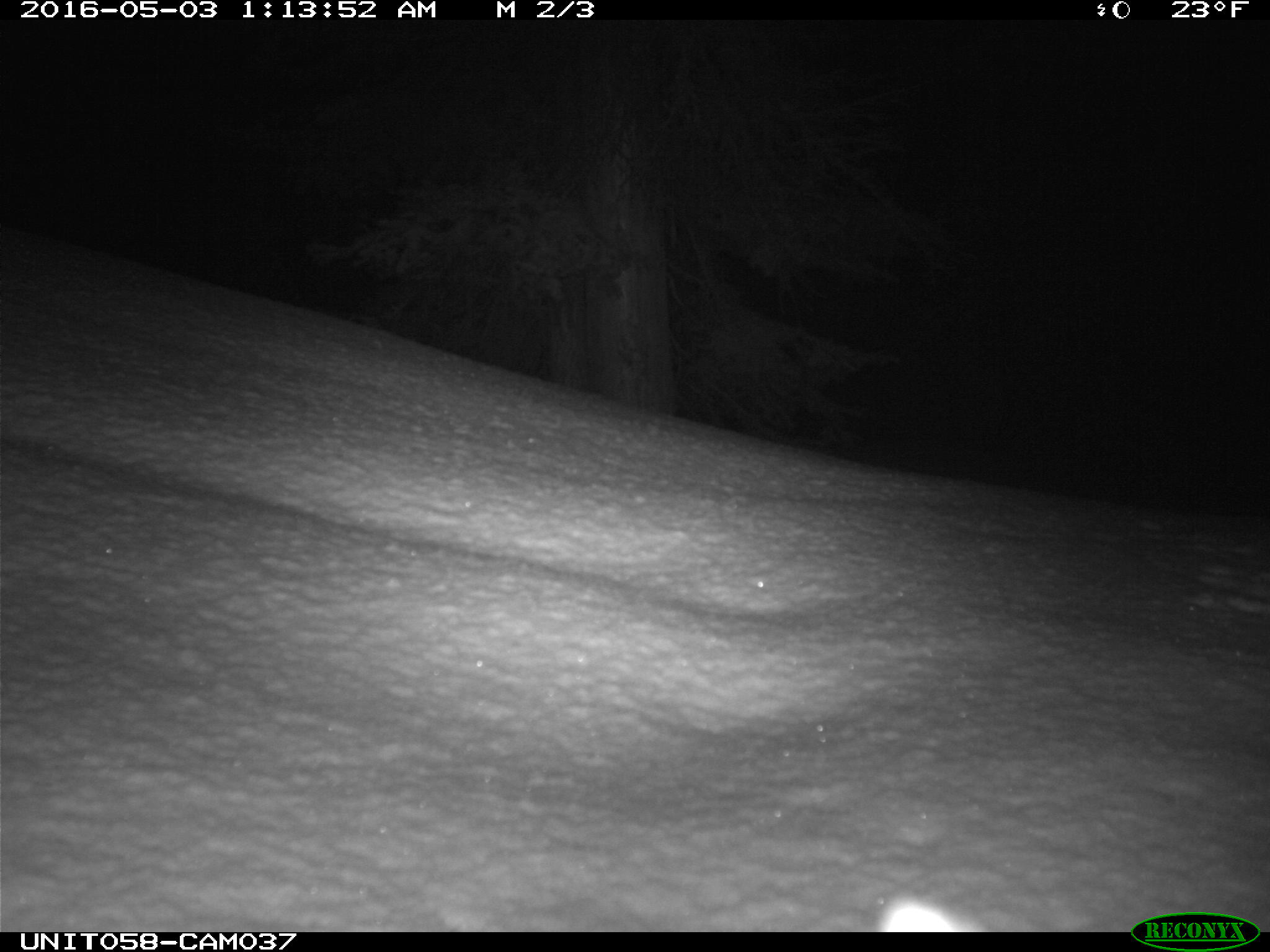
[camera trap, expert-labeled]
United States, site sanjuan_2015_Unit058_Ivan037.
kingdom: Animalia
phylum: Chordata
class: Mammalia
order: Lagomorpha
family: Leporidae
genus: Lepus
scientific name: Lepus americanus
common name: snowshoe hare